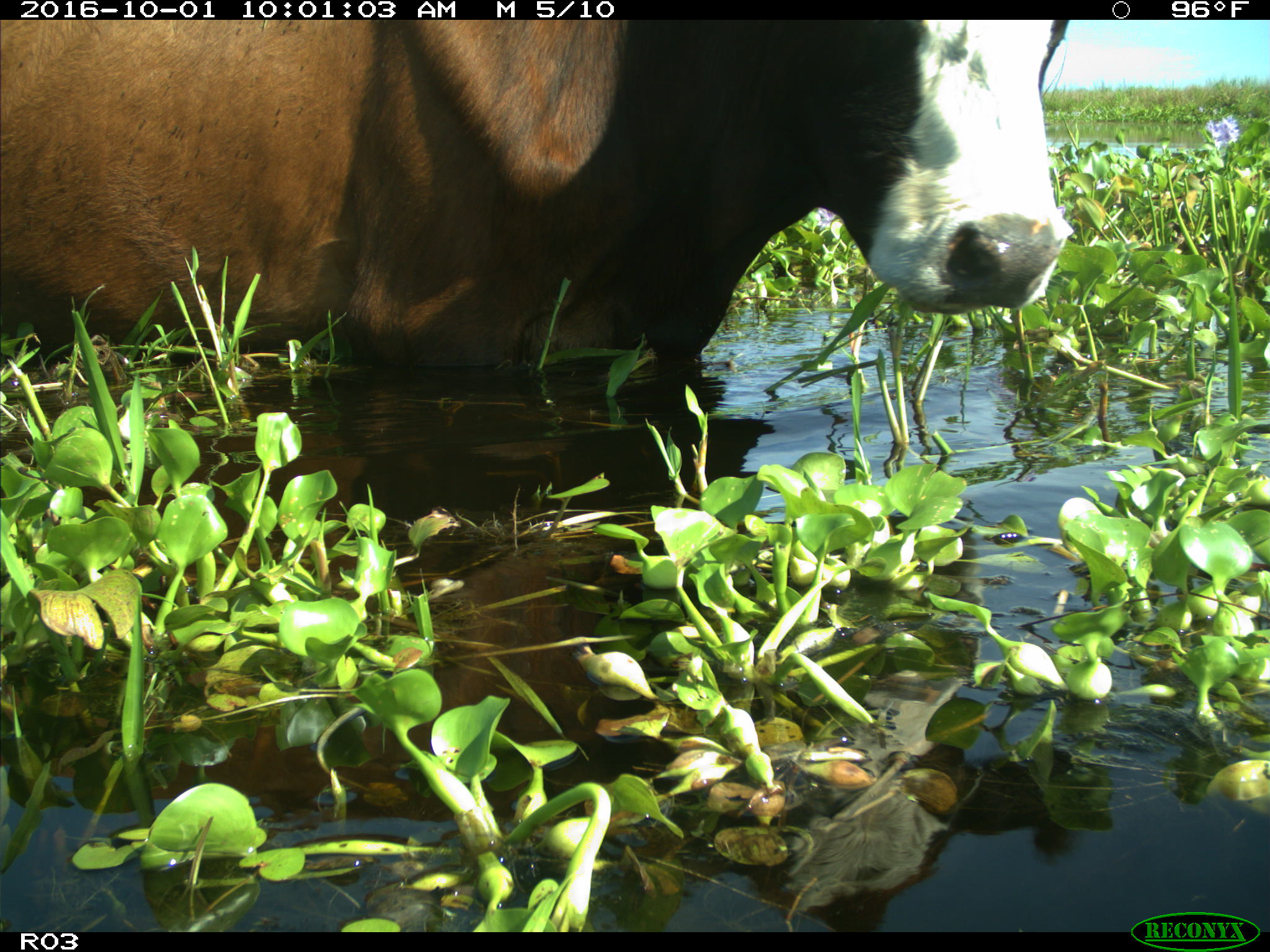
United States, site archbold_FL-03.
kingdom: Animalia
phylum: Chordata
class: Mammalia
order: Artiodactyla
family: Bovidae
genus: Bos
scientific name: Bos taurus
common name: domestic cow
Bos taurus (domestic cow).